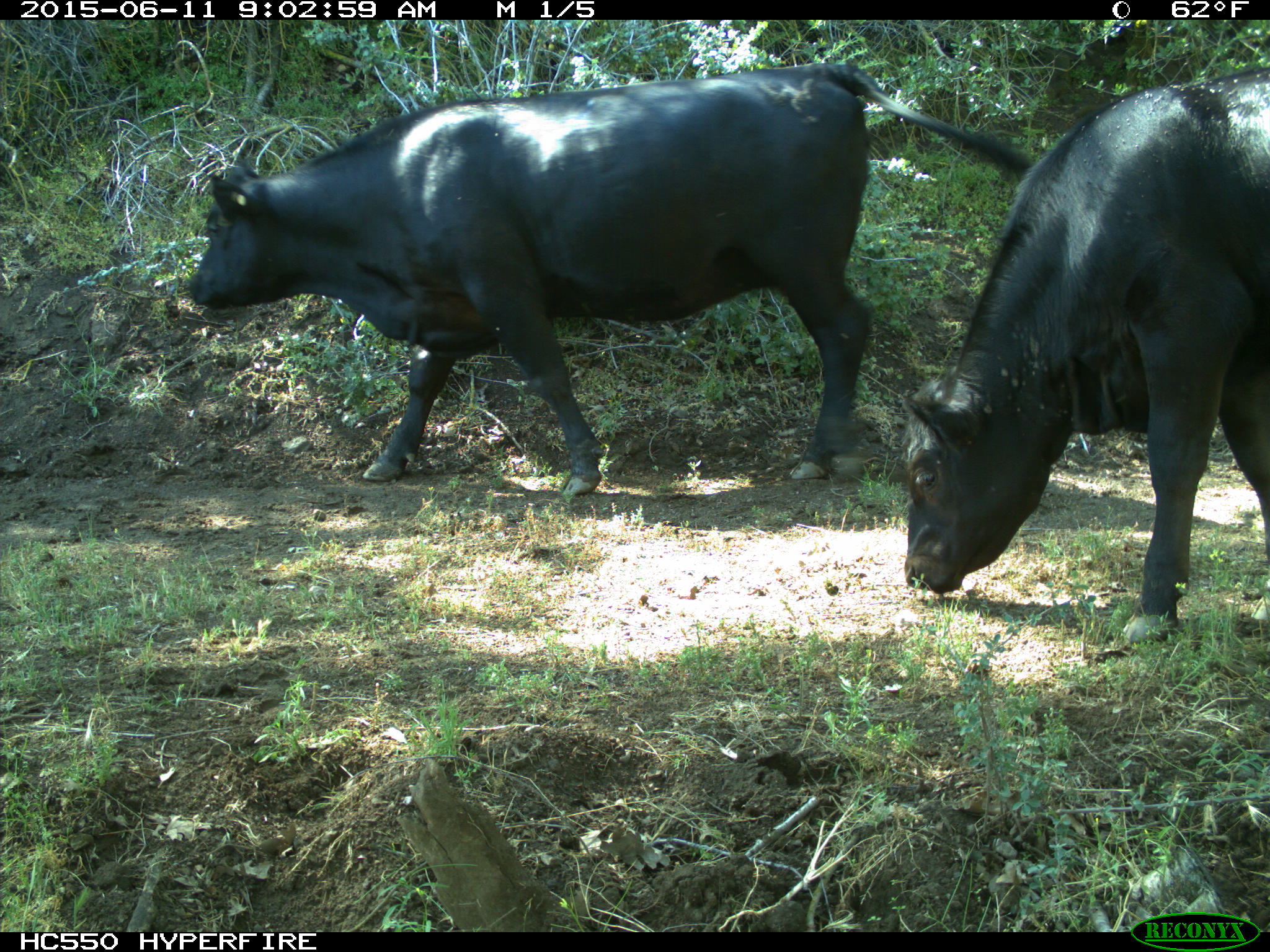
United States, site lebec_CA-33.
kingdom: Animalia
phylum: Chordata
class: Mammalia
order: Artiodactyla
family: Bovidae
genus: Bos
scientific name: Bos taurus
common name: domestic cow